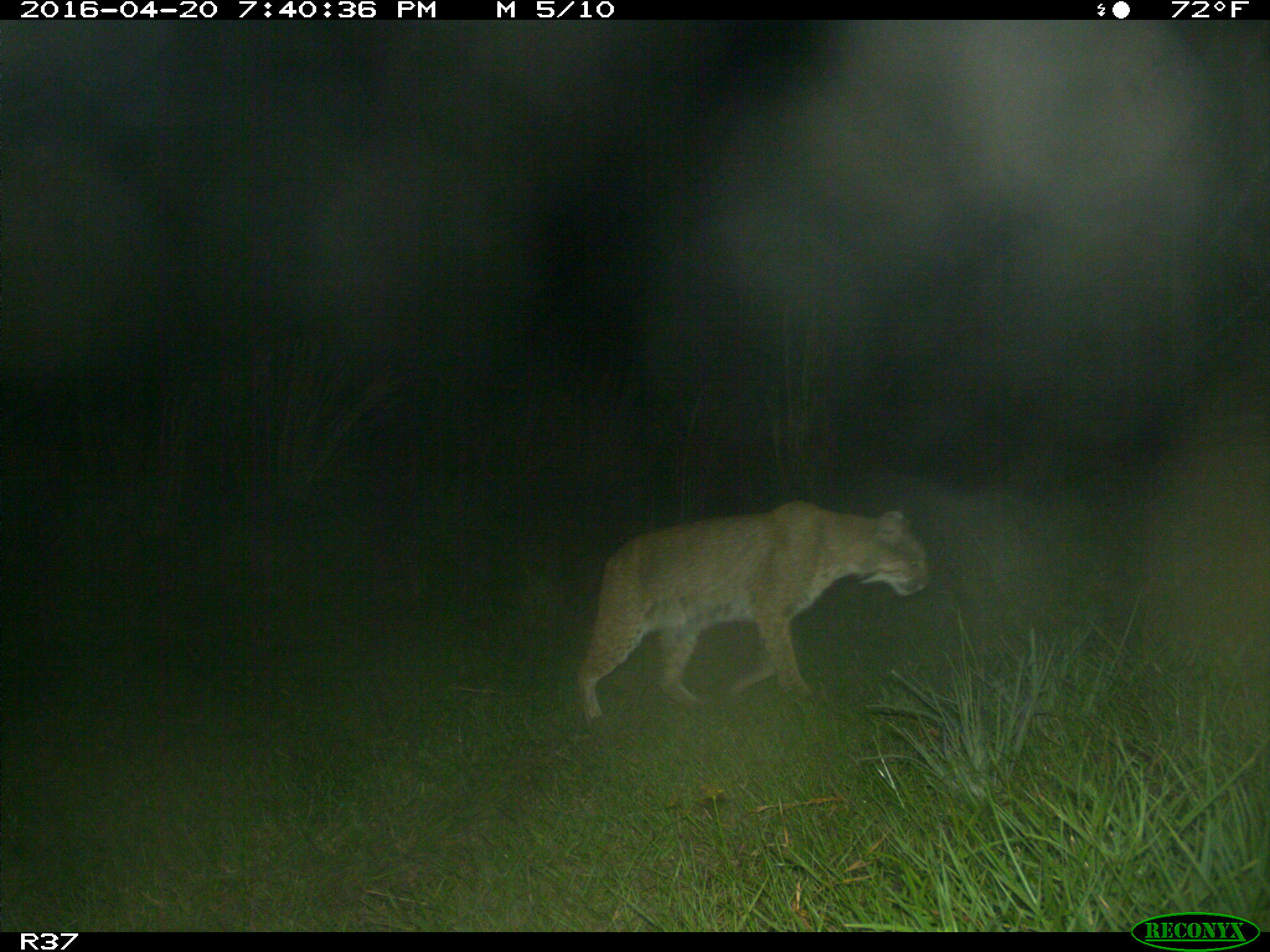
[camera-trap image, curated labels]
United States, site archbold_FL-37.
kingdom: Animalia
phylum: Chordata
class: Mammalia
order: Carnivora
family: Felidae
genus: Lynx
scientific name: Lynx rufus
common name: bobcat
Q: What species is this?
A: Lynx rufus (bobcat).